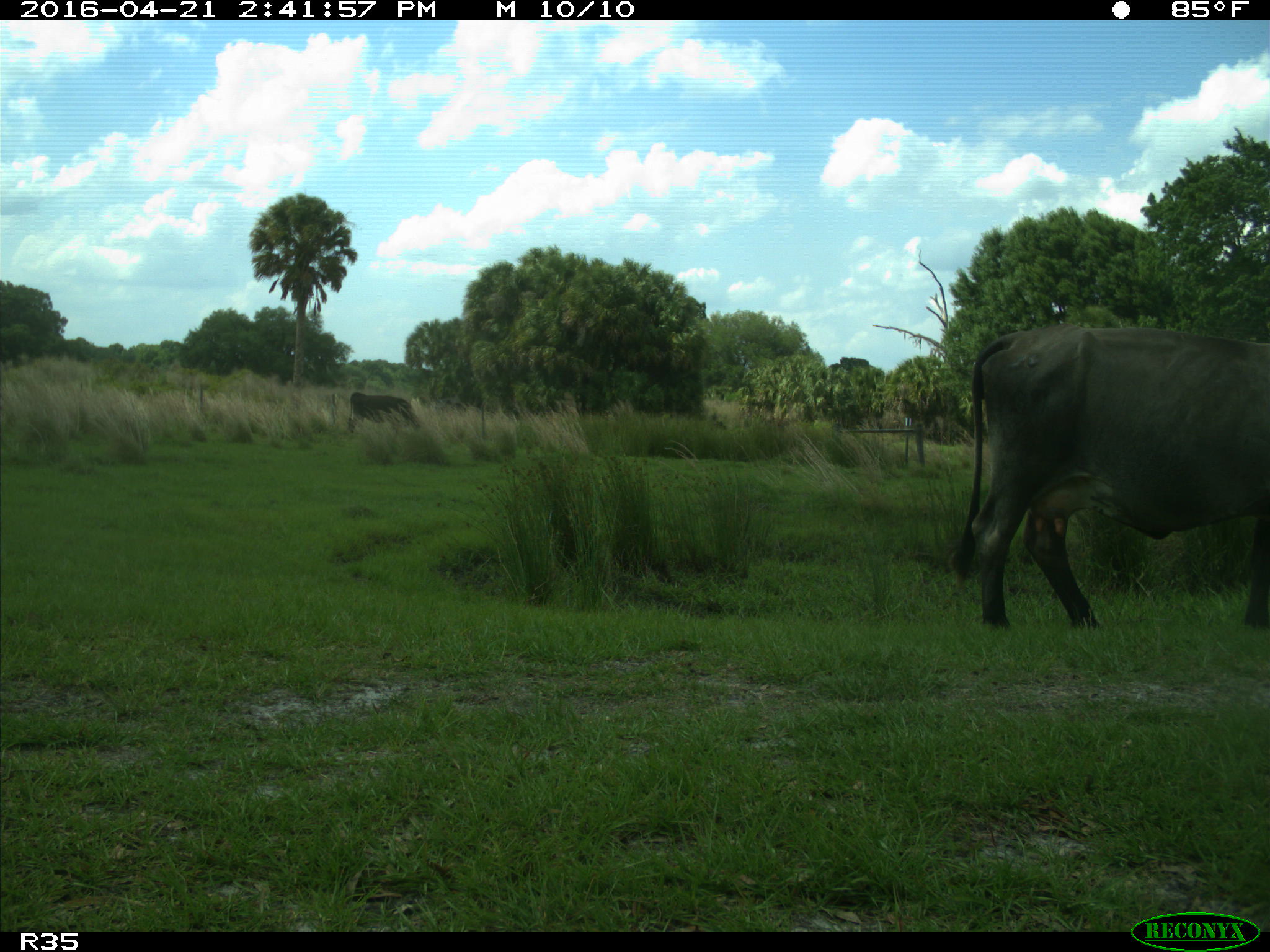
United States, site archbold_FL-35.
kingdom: Animalia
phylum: Chordata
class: Mammalia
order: Artiodactyla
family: Bovidae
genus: Bos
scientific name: Bos taurus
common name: domestic cow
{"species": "Bos taurus (domestic cow)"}